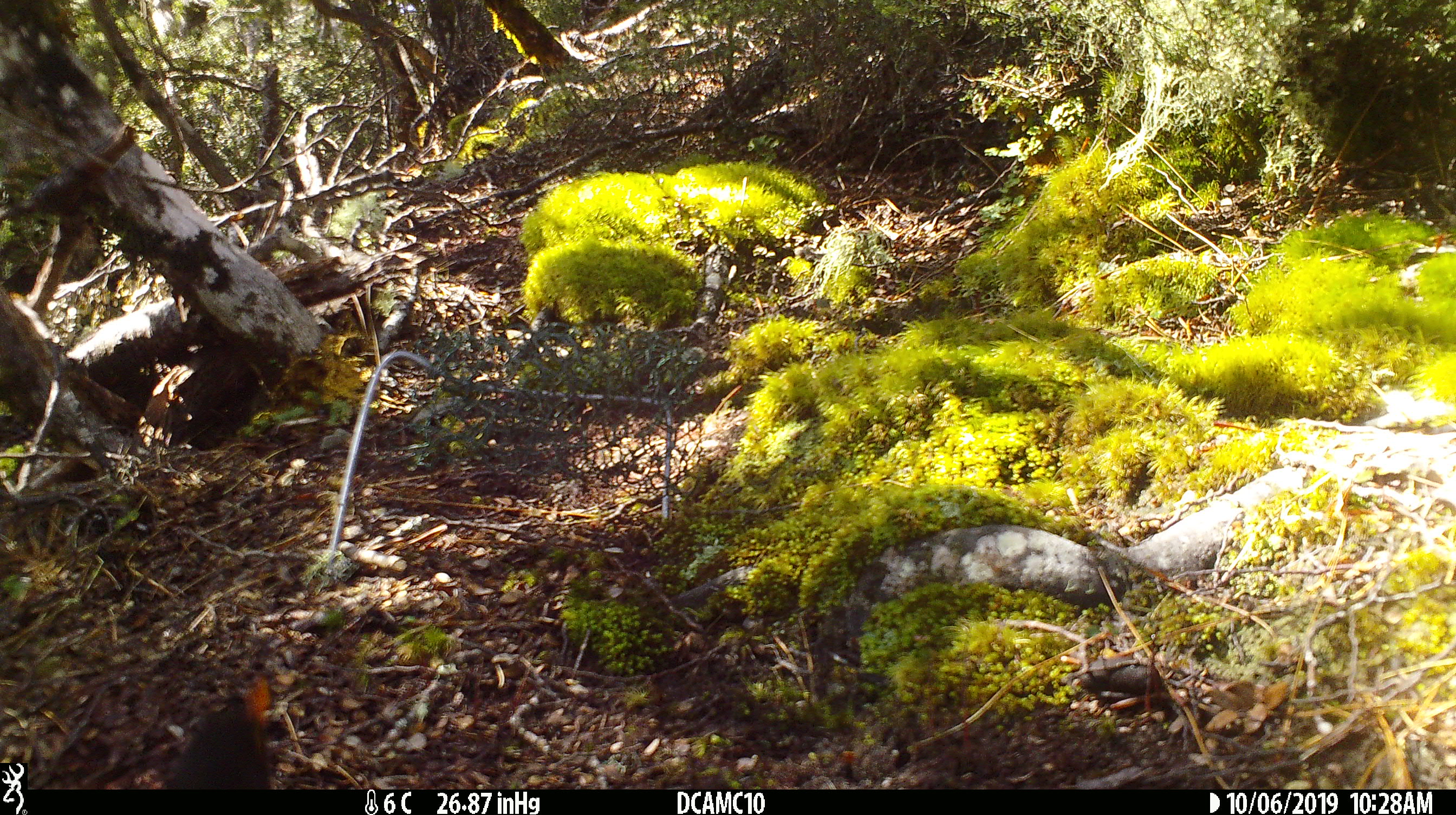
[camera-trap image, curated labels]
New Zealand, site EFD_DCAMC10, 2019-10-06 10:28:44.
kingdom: Animalia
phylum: Chordata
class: Mammalia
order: Rodentia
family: Muridae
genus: Mus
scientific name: Mus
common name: mouse